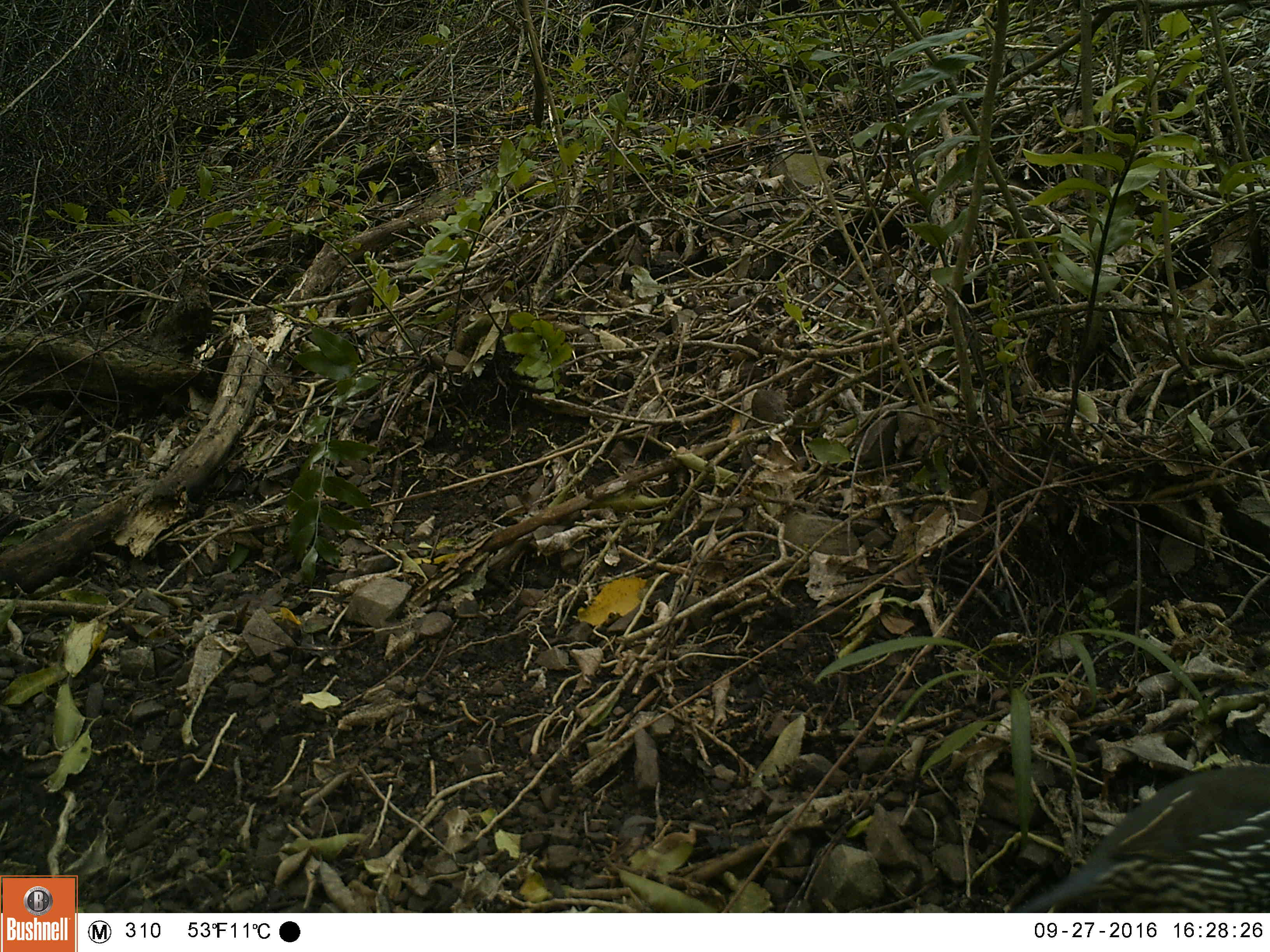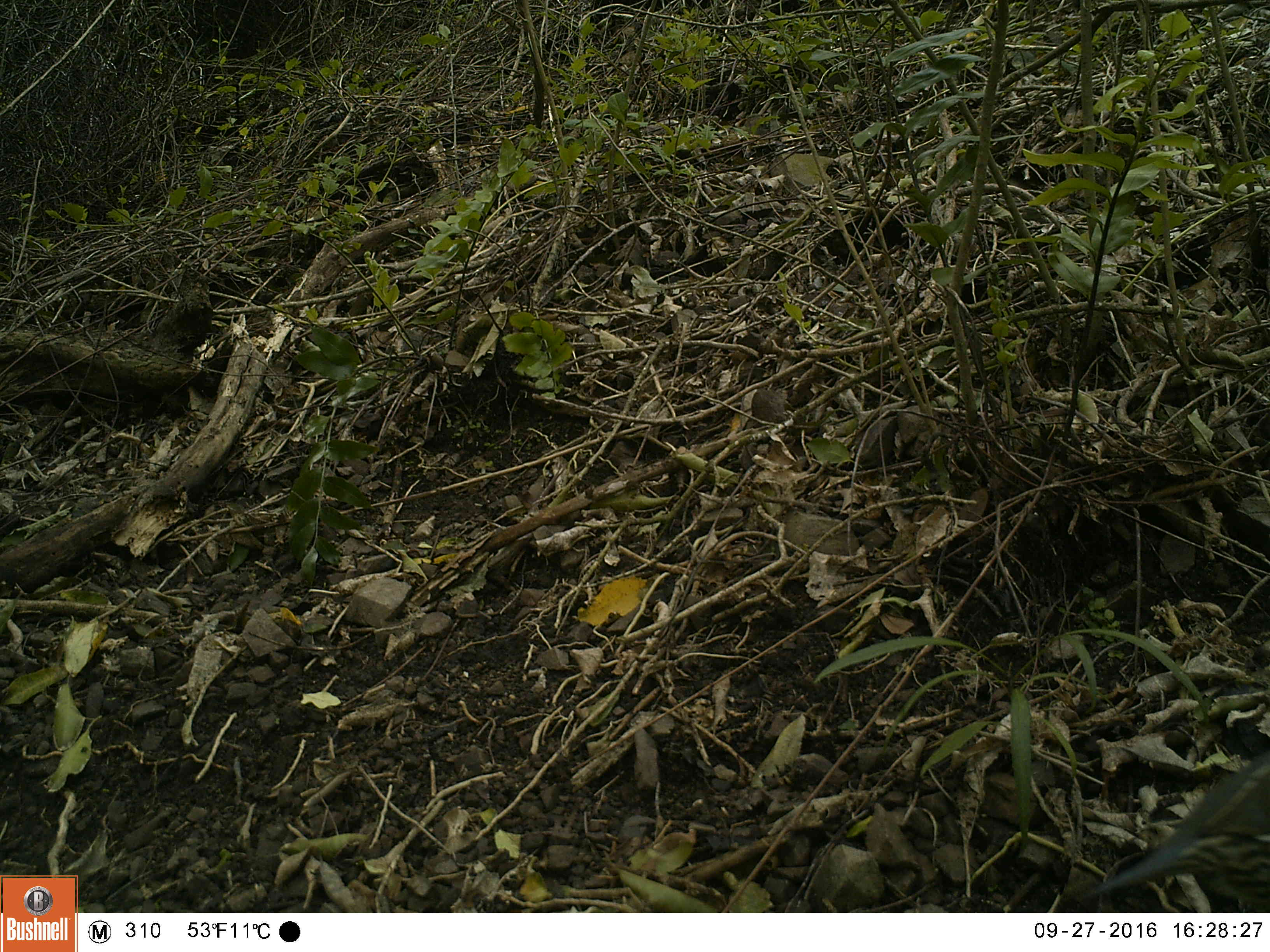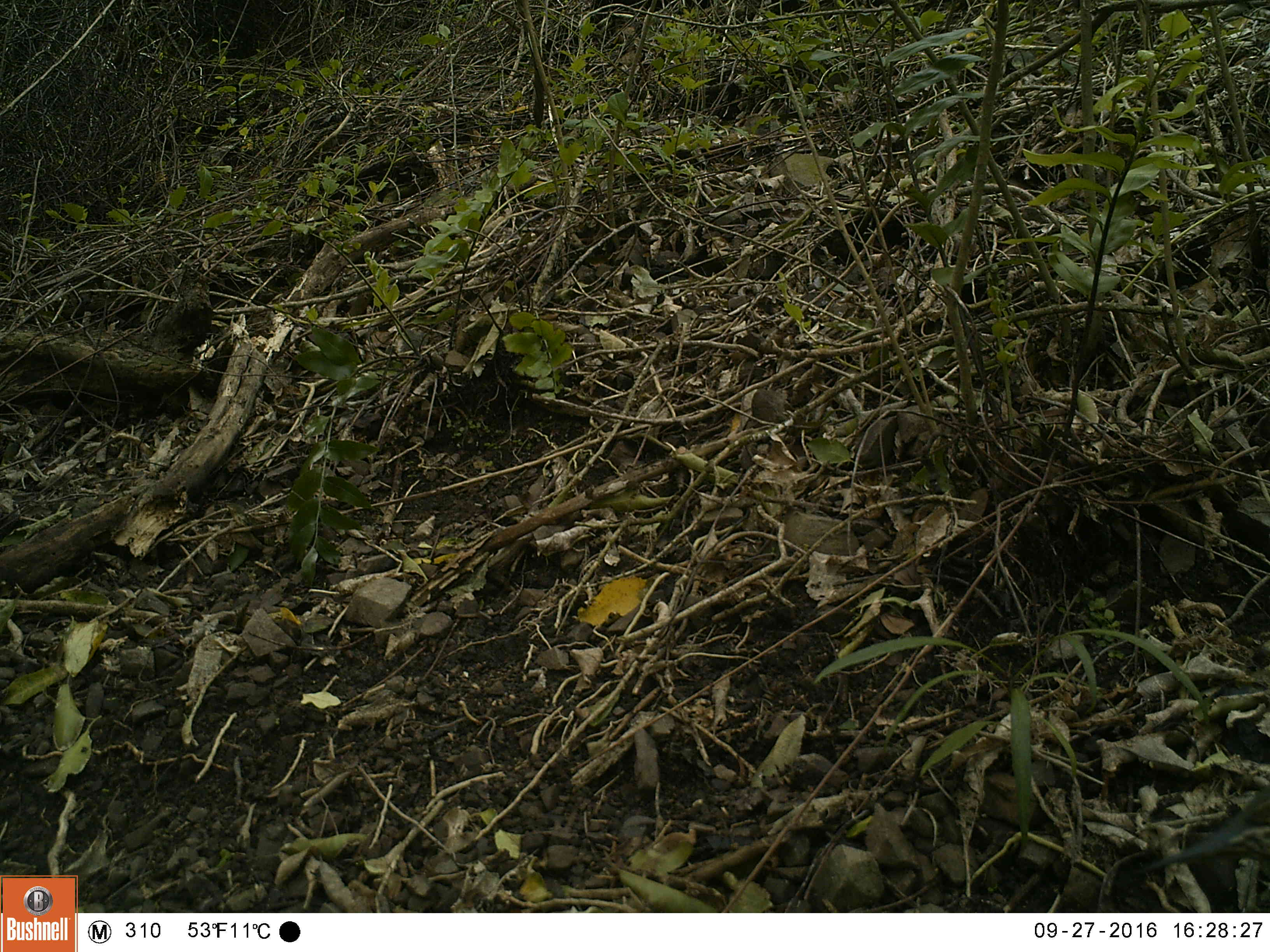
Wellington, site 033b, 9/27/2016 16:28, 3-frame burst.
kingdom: Animalia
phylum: Chordata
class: Aves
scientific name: Aves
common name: bird